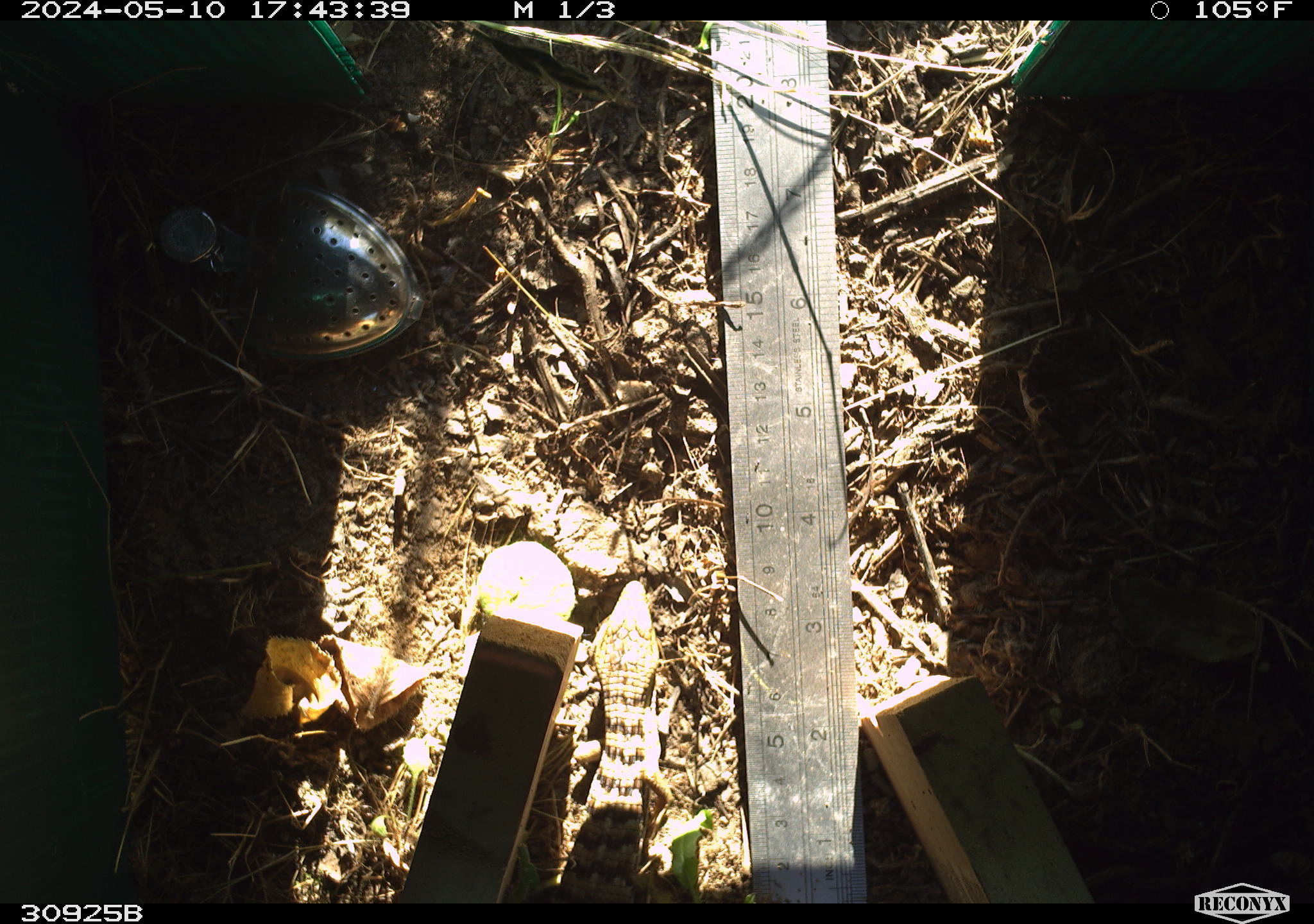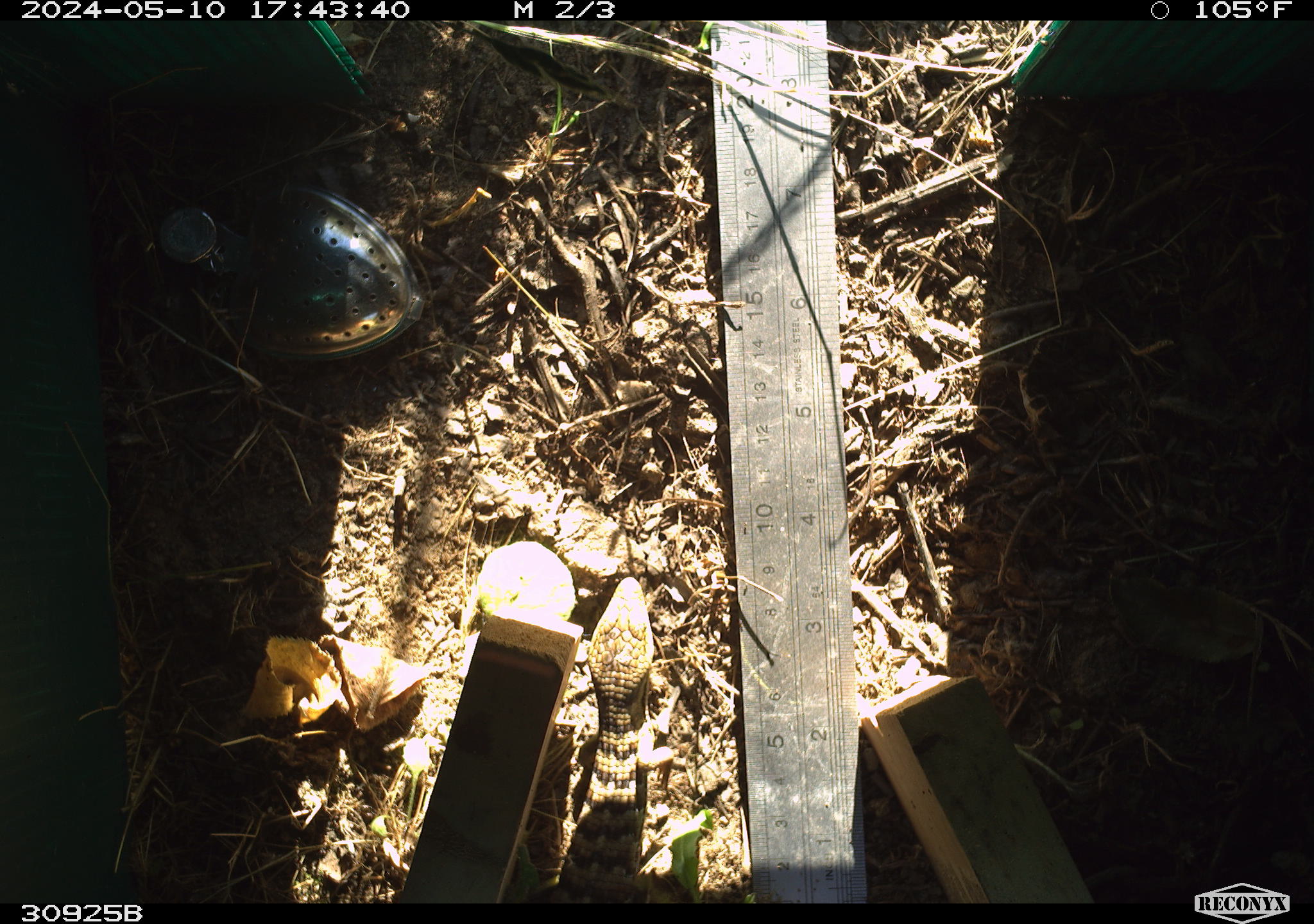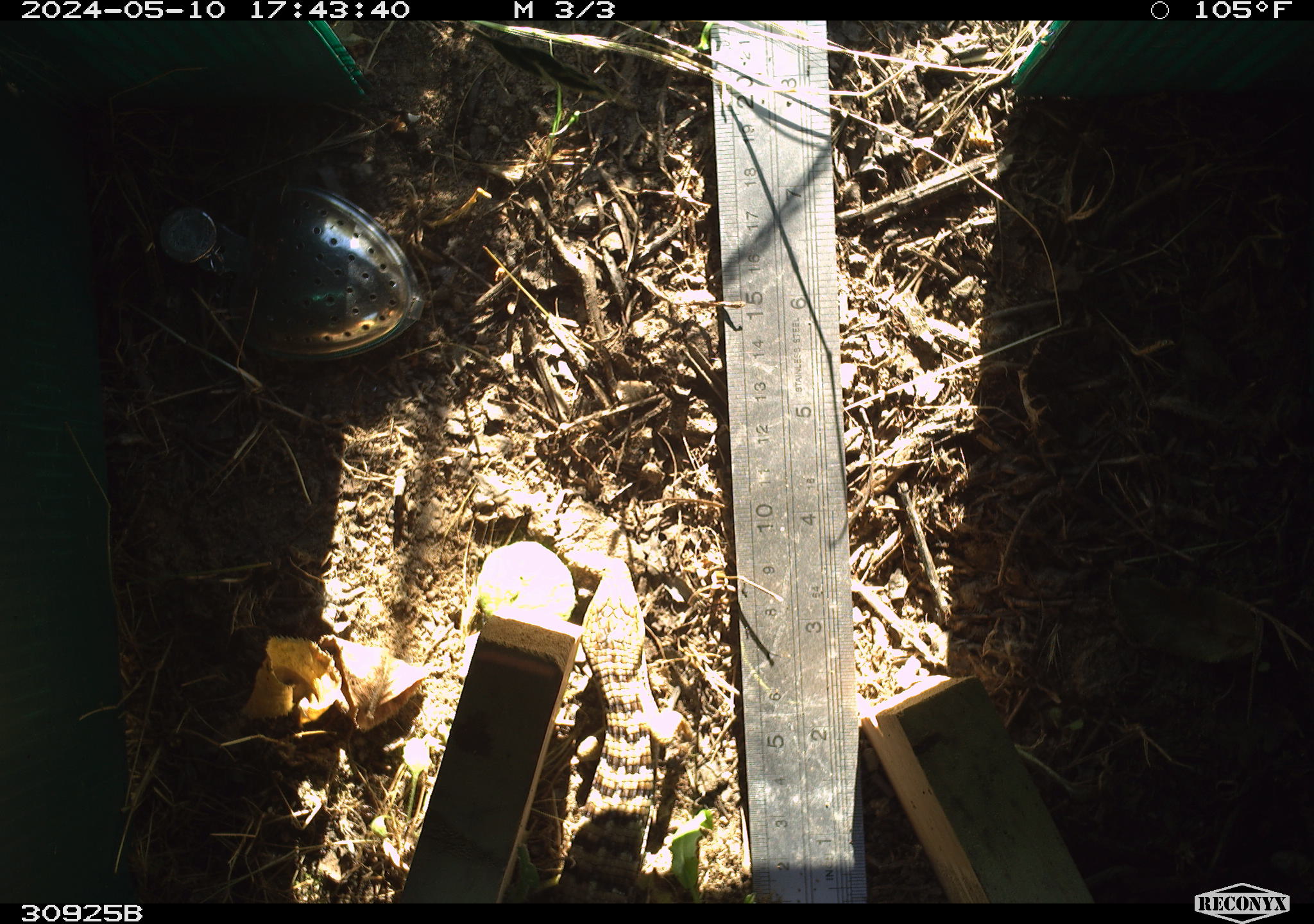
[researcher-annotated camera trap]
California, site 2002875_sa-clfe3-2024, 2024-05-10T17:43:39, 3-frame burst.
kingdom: Animalia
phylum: Chordata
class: Reptilia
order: Squamata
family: Anguidae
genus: Elgaria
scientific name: Elgaria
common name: alligator lizards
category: elgaria species